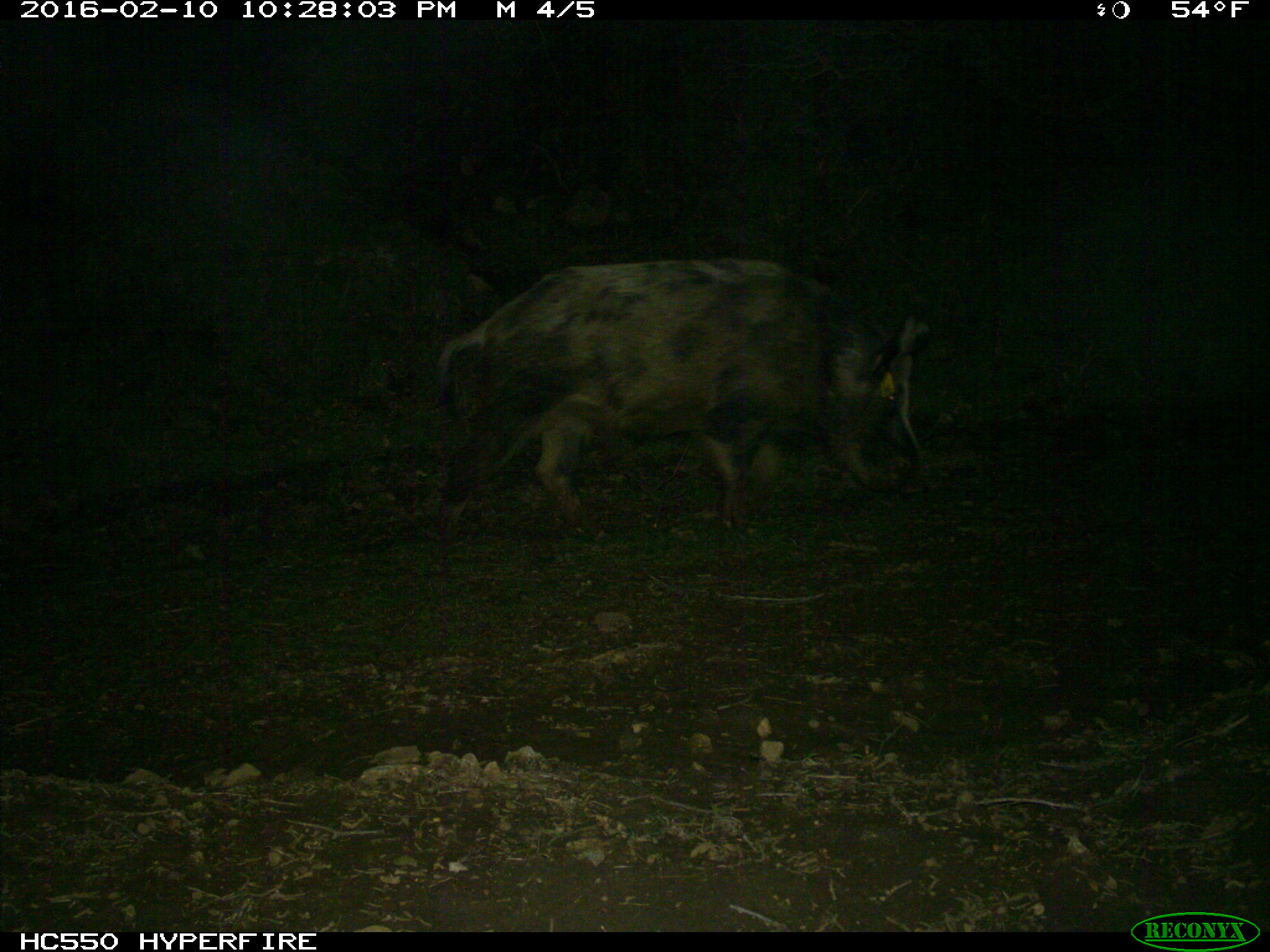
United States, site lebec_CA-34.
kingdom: Animalia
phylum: Chordata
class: Mammalia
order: Artiodactyla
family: Suidae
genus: Sus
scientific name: Sus scrofa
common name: wild boar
Sus scrofa (wild boar).